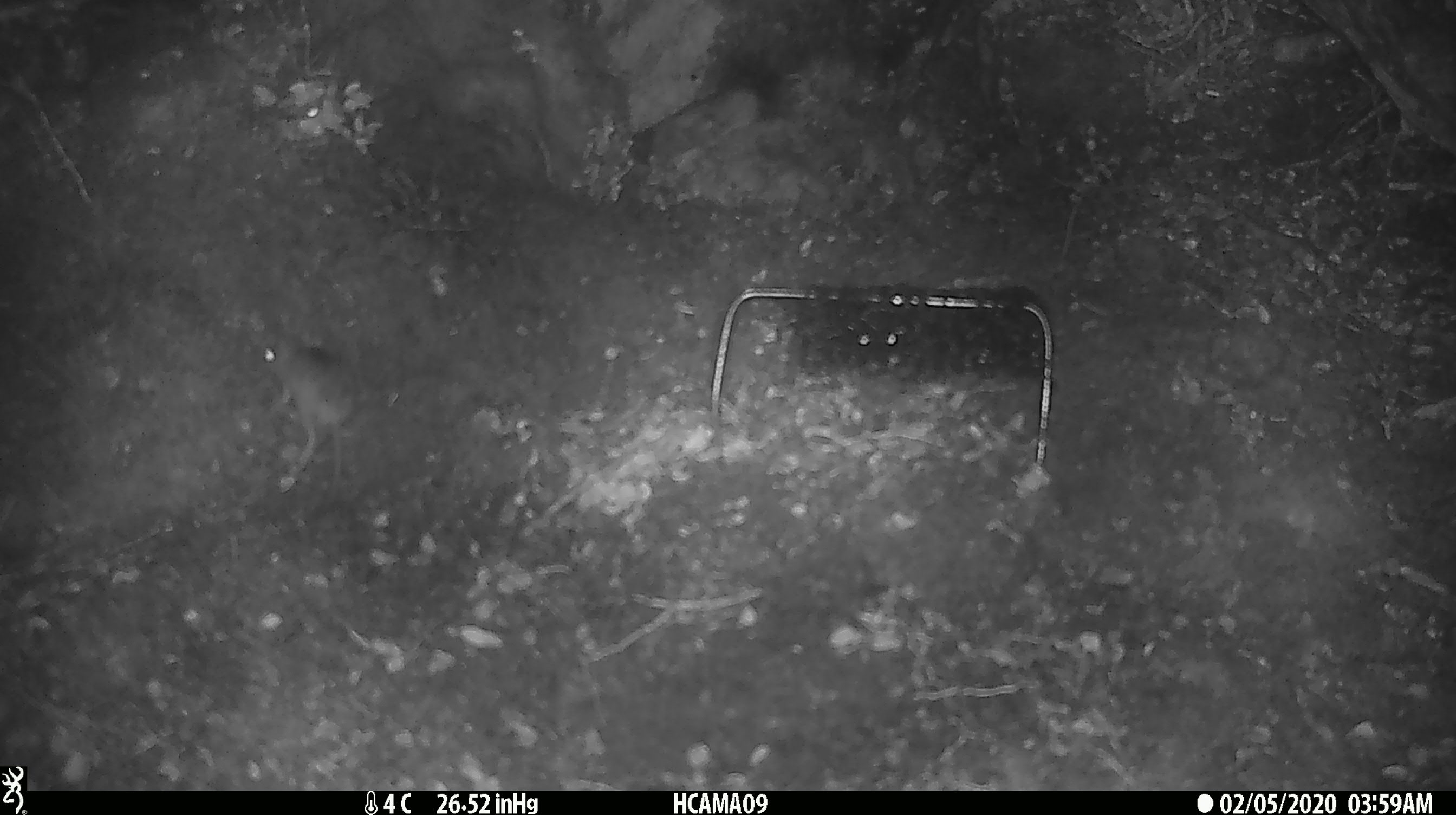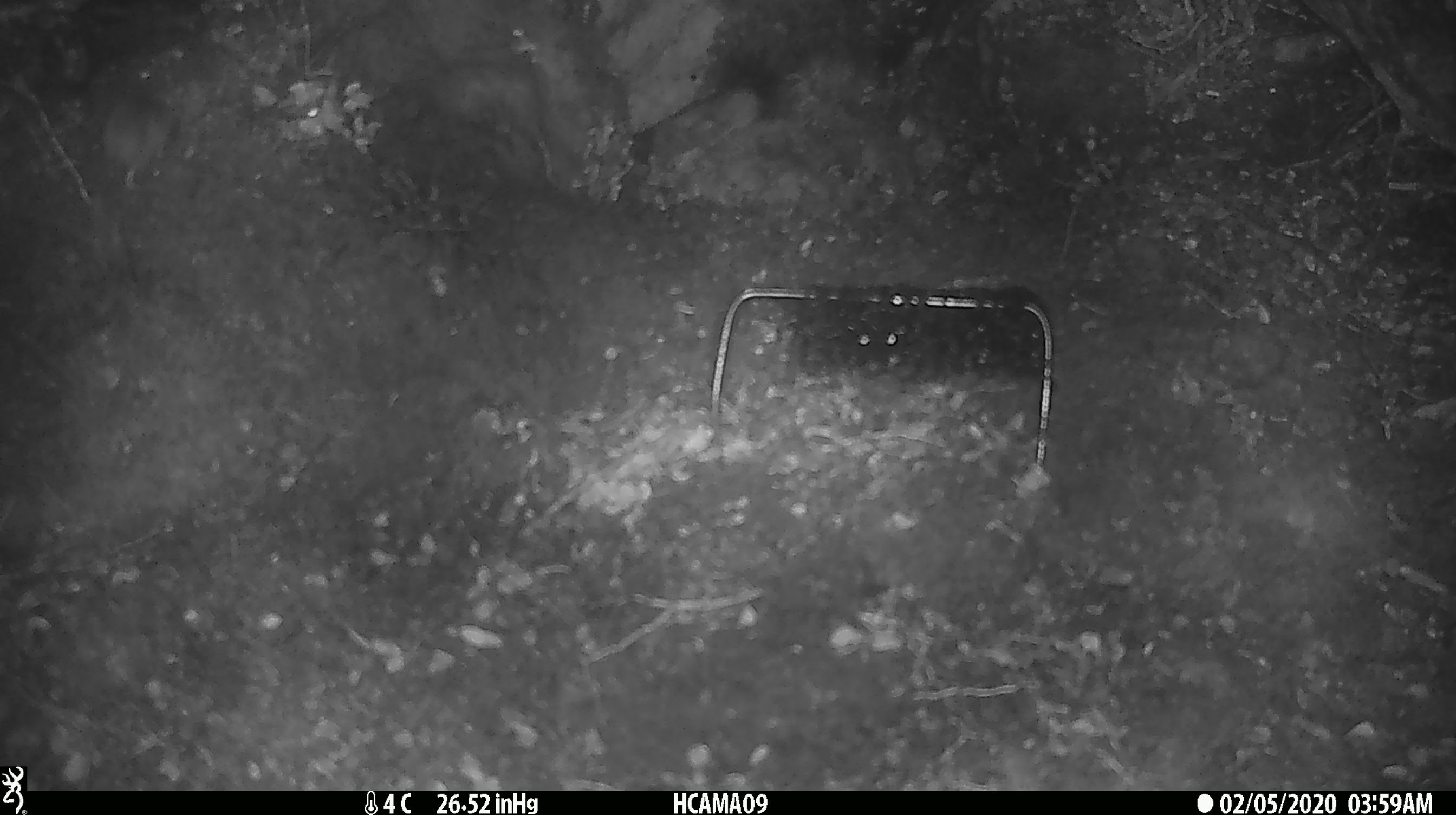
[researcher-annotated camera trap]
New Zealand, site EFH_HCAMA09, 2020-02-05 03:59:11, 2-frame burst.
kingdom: Animalia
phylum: Chordata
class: Mammalia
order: Rodentia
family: Muridae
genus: Mus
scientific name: Mus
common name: mouse